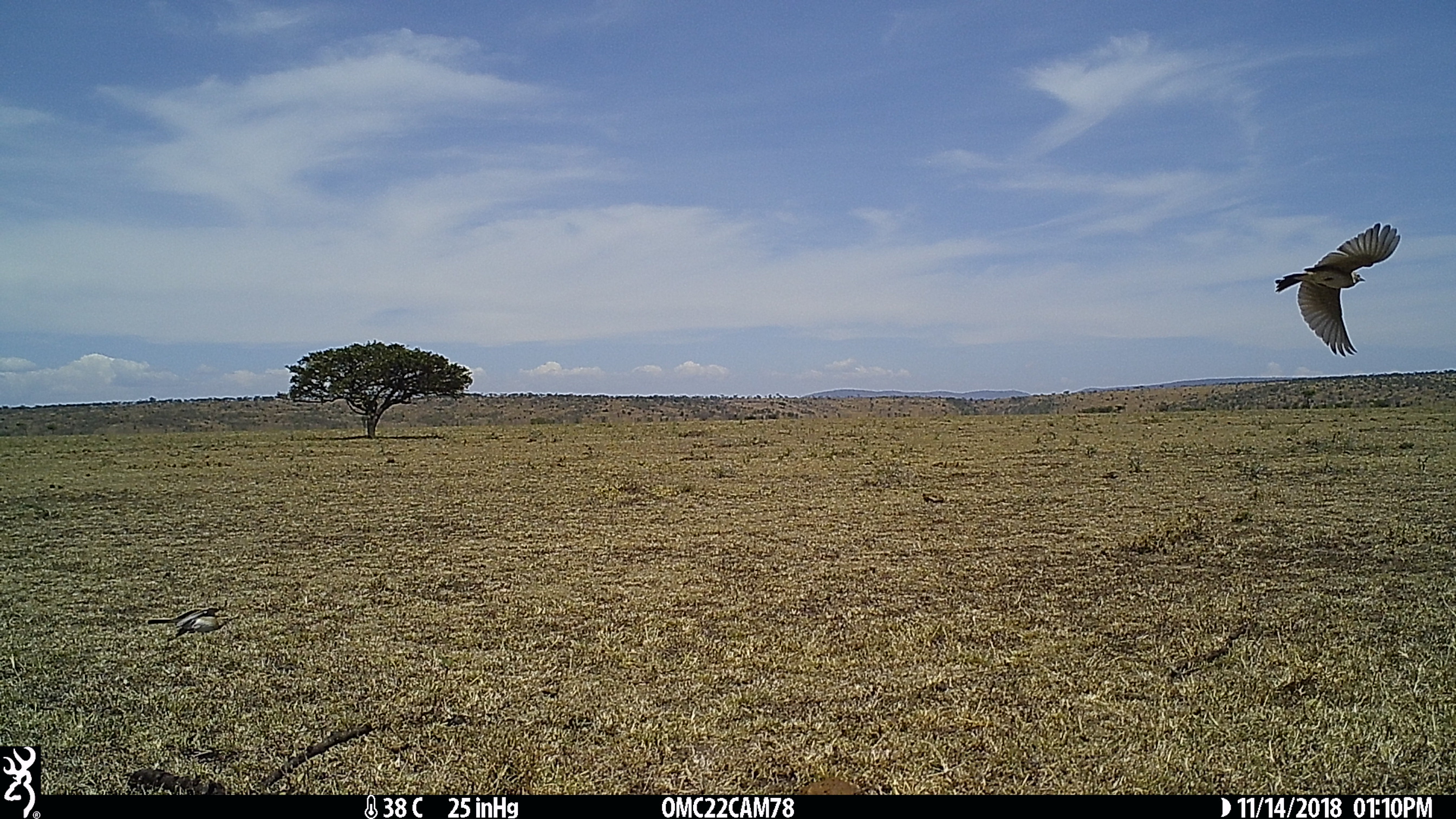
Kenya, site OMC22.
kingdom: Animalia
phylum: Chordata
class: Aves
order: Passeriformes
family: Alaudidae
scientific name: Alaudidae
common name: lark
Lark (Alaudidae).